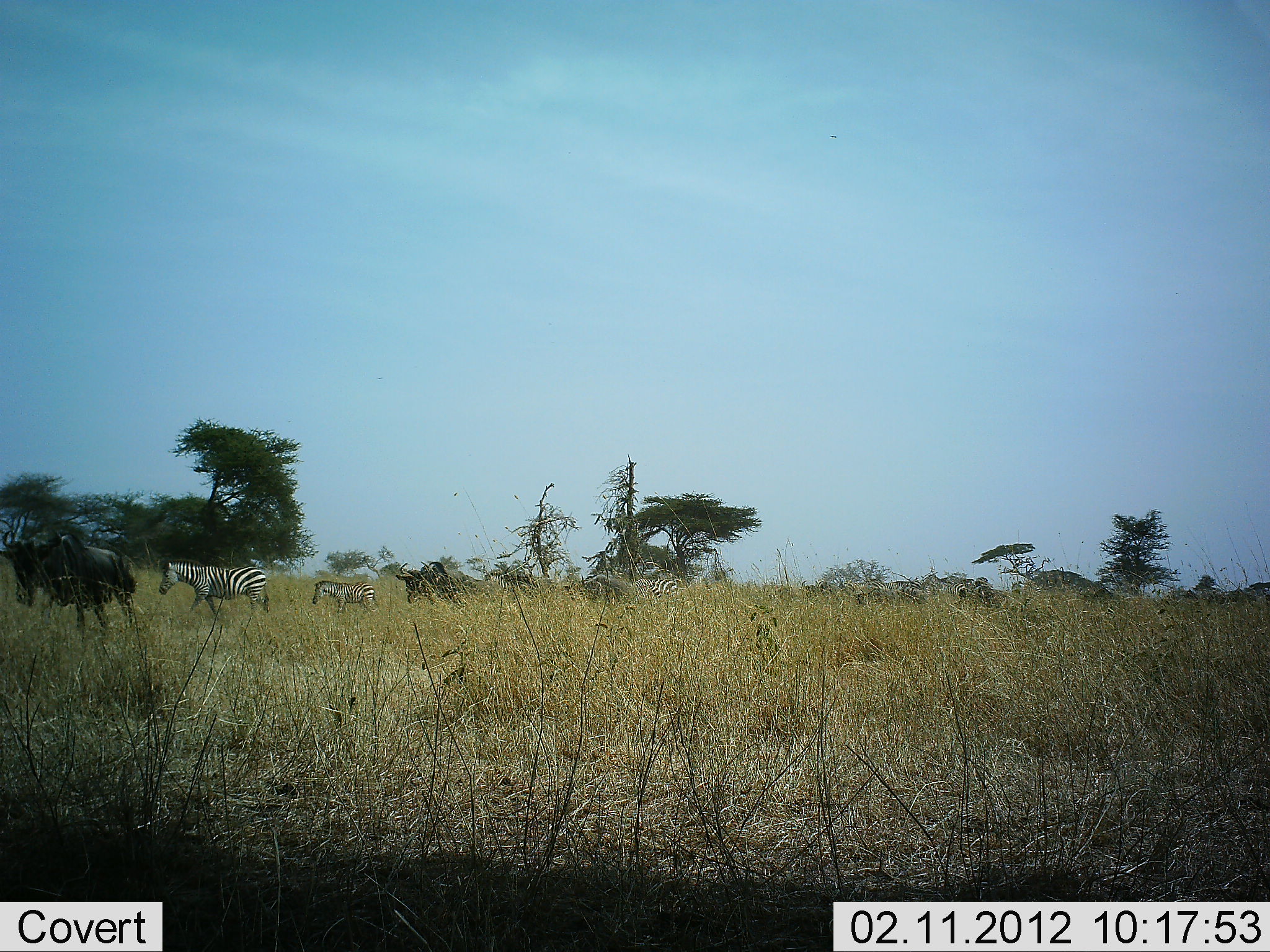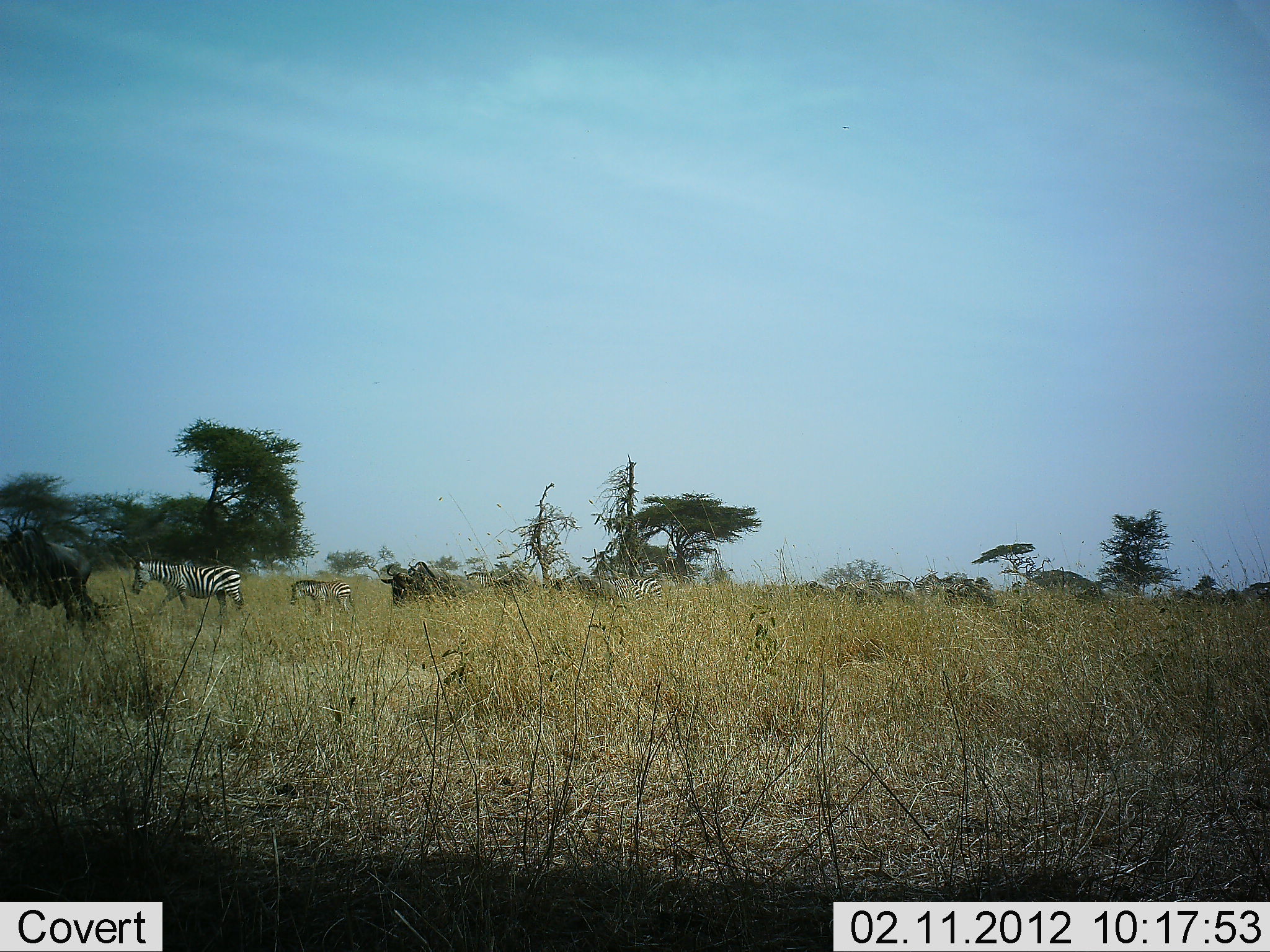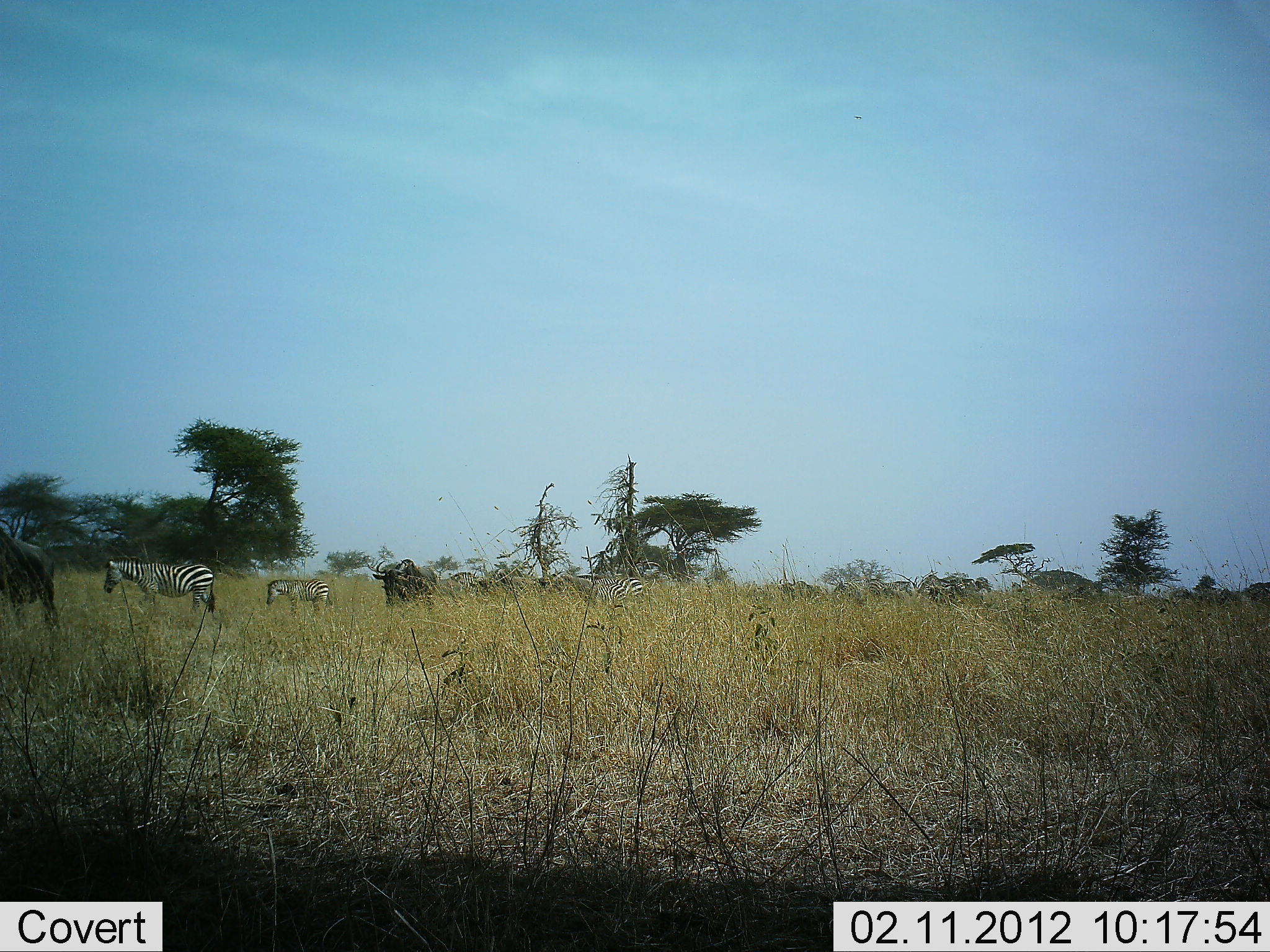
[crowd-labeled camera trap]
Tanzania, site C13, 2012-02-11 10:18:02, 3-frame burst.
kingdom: Animalia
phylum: Chordata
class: Mammalia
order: Artiodactyla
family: Bovidae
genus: Connochaetes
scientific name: Connochaetes taurinus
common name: blue wildebeest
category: wildebeest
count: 5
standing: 8%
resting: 0%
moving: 88%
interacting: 0%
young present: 0%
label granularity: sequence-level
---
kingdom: Animalia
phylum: Chordata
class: Mammalia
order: Perissodactyla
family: Equidae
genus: Equus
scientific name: Equus quagga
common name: plains zebra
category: zebra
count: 3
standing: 4%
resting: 0%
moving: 96%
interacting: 0%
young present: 48%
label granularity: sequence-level